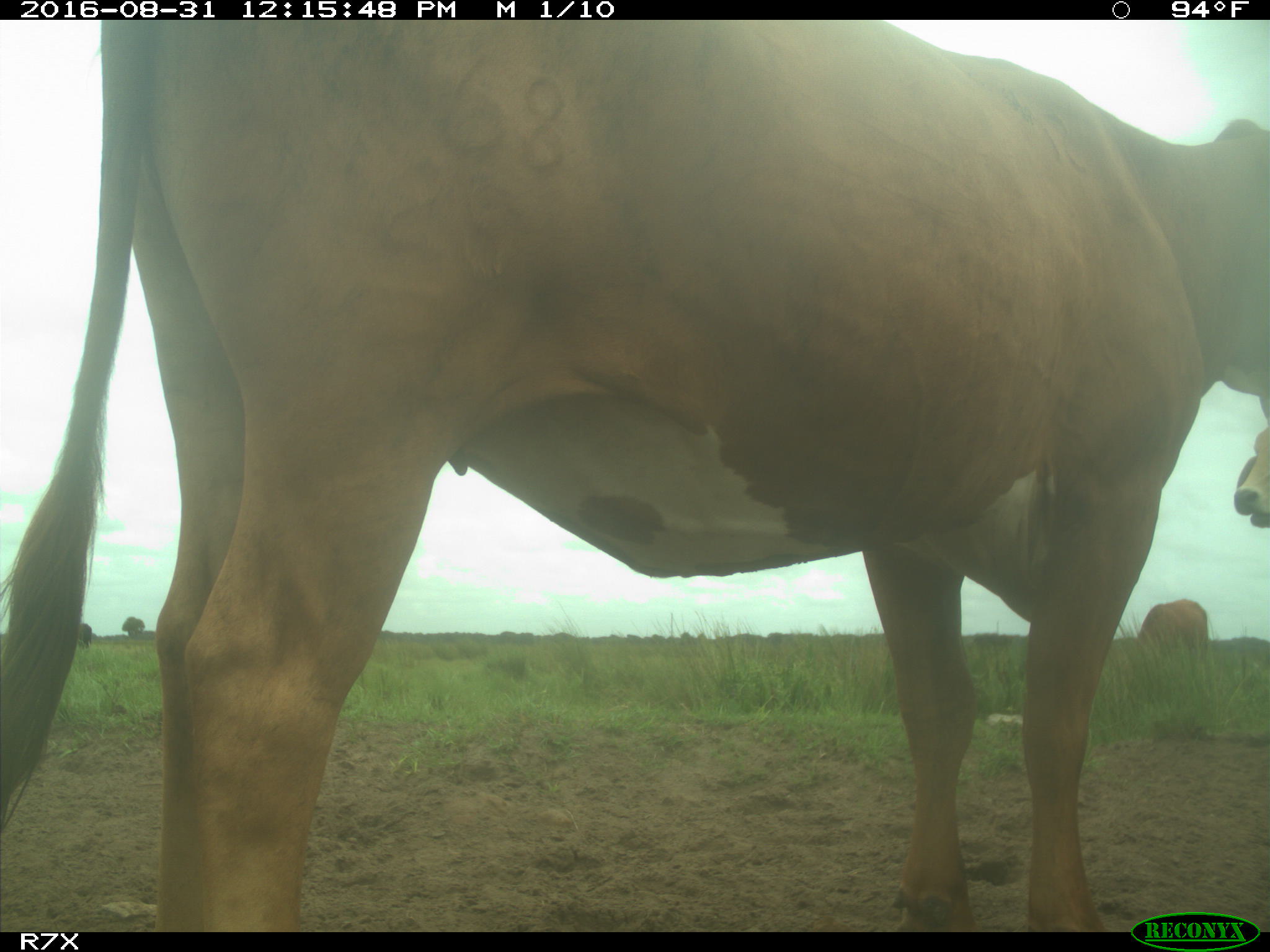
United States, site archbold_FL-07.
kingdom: Animalia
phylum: Chordata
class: Mammalia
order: Artiodactyla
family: Bovidae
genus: Bos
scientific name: Bos taurus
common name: domestic cow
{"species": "Bos taurus (domestic cow)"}